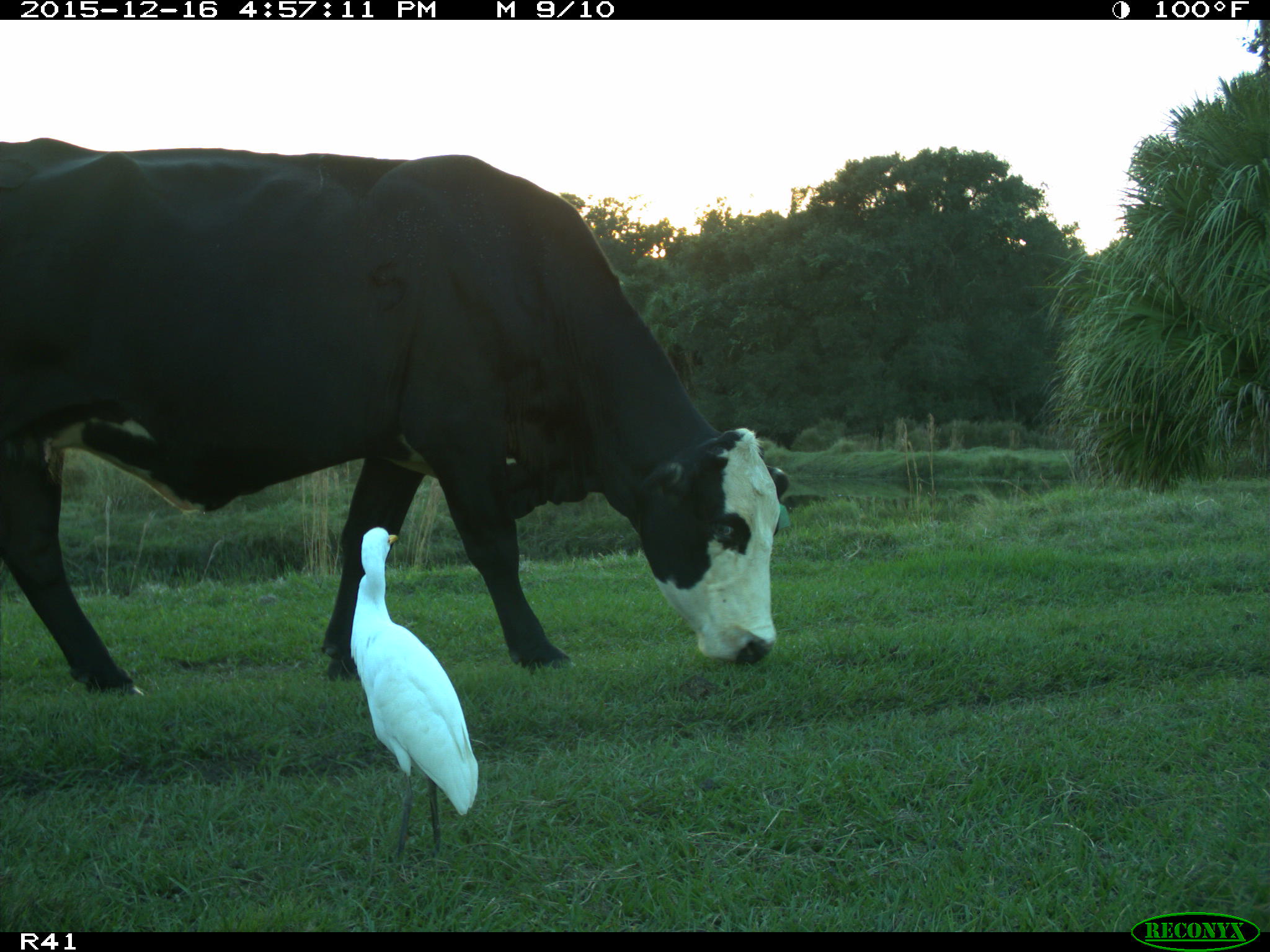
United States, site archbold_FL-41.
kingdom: Animalia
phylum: Chordata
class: Mammalia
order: Artiodactyla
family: Bovidae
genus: Bos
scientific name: Bos taurus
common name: domestic cow